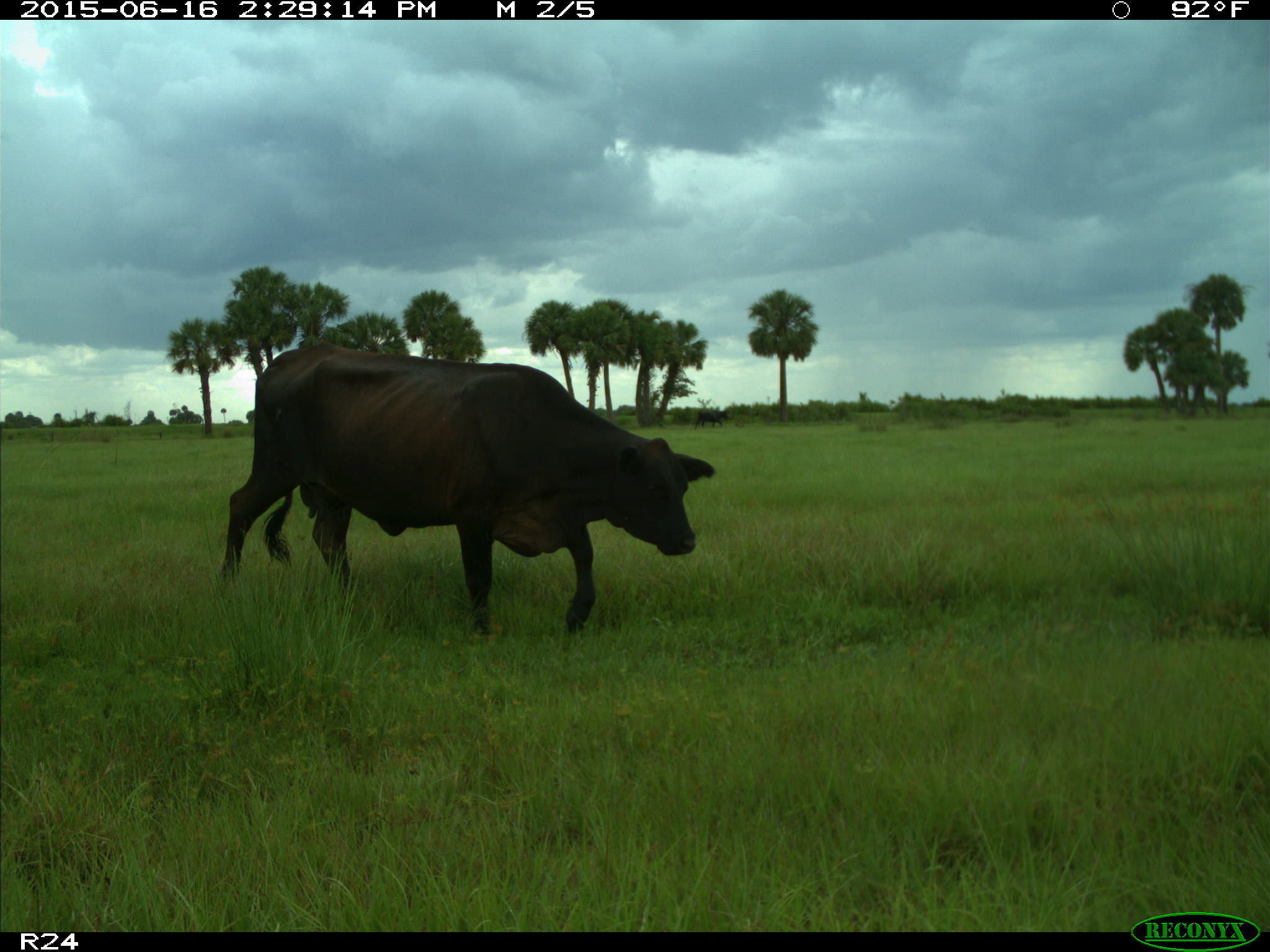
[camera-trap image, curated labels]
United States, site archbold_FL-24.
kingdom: Animalia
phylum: Chordata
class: Mammalia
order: Artiodactyla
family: Bovidae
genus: Bos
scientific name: Bos taurus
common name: domestic cow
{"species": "Bos taurus (domestic cow)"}